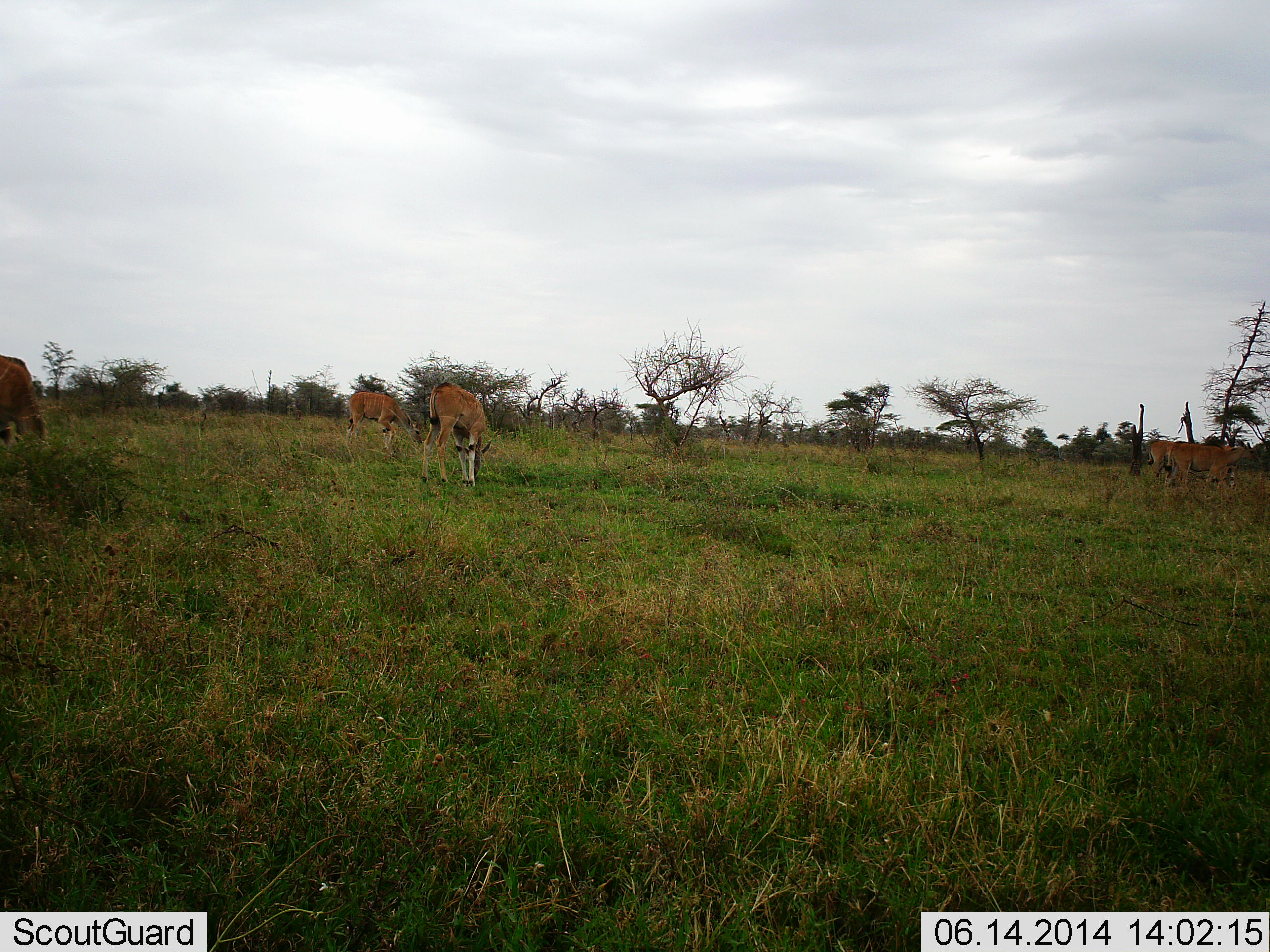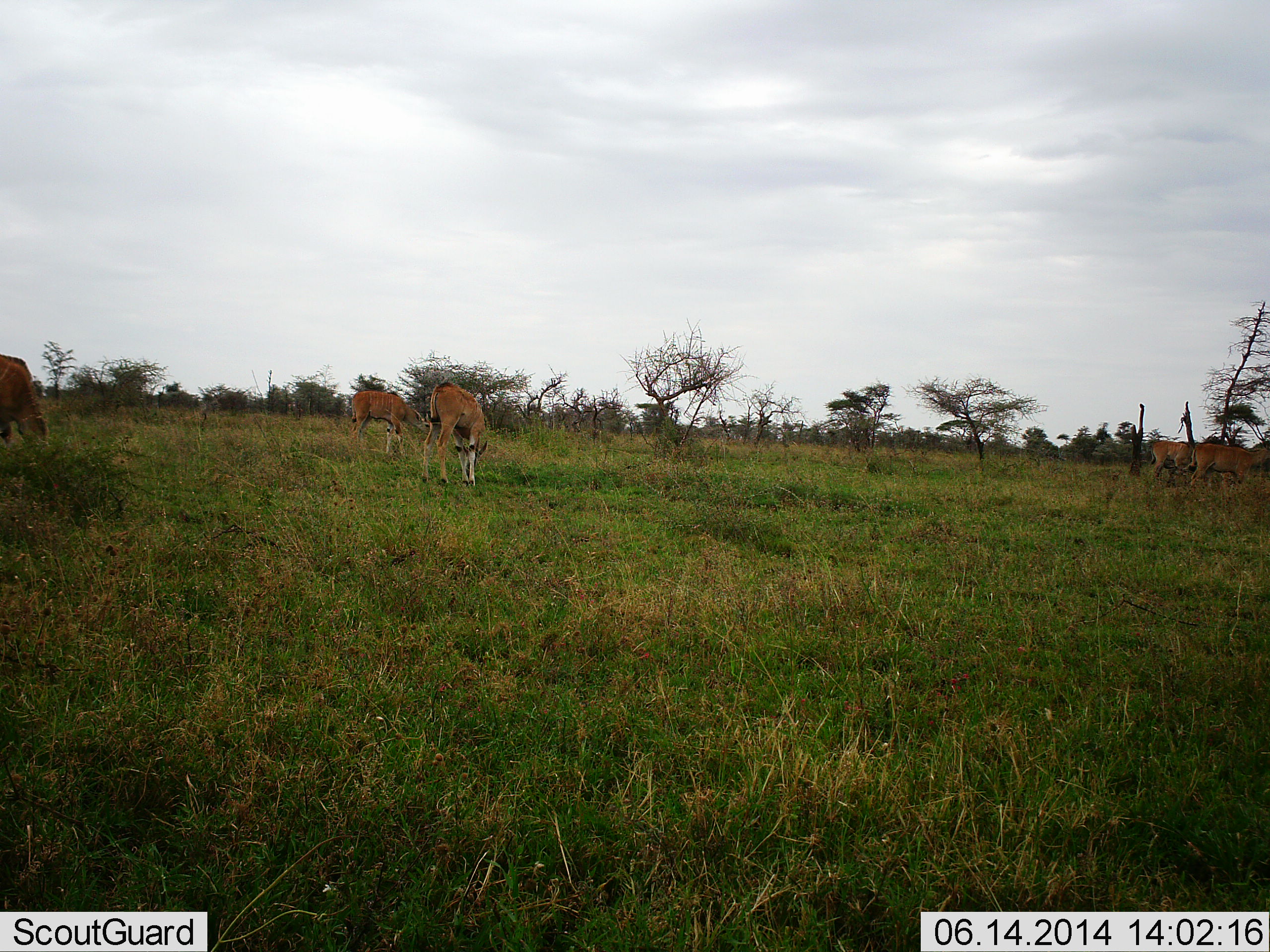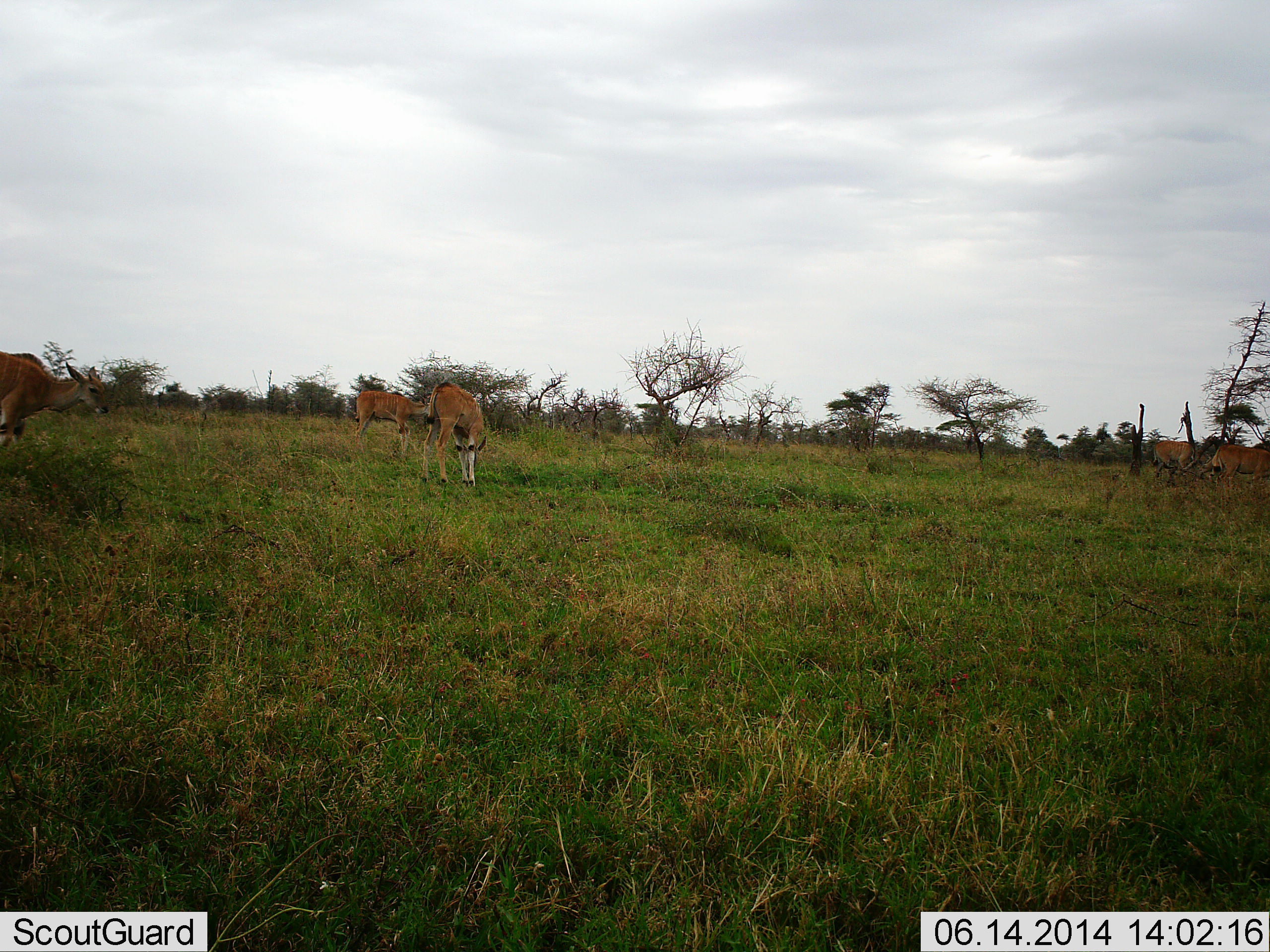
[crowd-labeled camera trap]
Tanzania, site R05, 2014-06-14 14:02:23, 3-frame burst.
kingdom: Animalia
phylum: Chordata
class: Mammalia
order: Artiodactyla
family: Bovidae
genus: Tragelaphus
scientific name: Tragelaphus oryx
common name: eland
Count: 5.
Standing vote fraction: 20%.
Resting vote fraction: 0%.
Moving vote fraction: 20%.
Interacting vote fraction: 0%.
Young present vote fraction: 0%.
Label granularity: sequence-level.